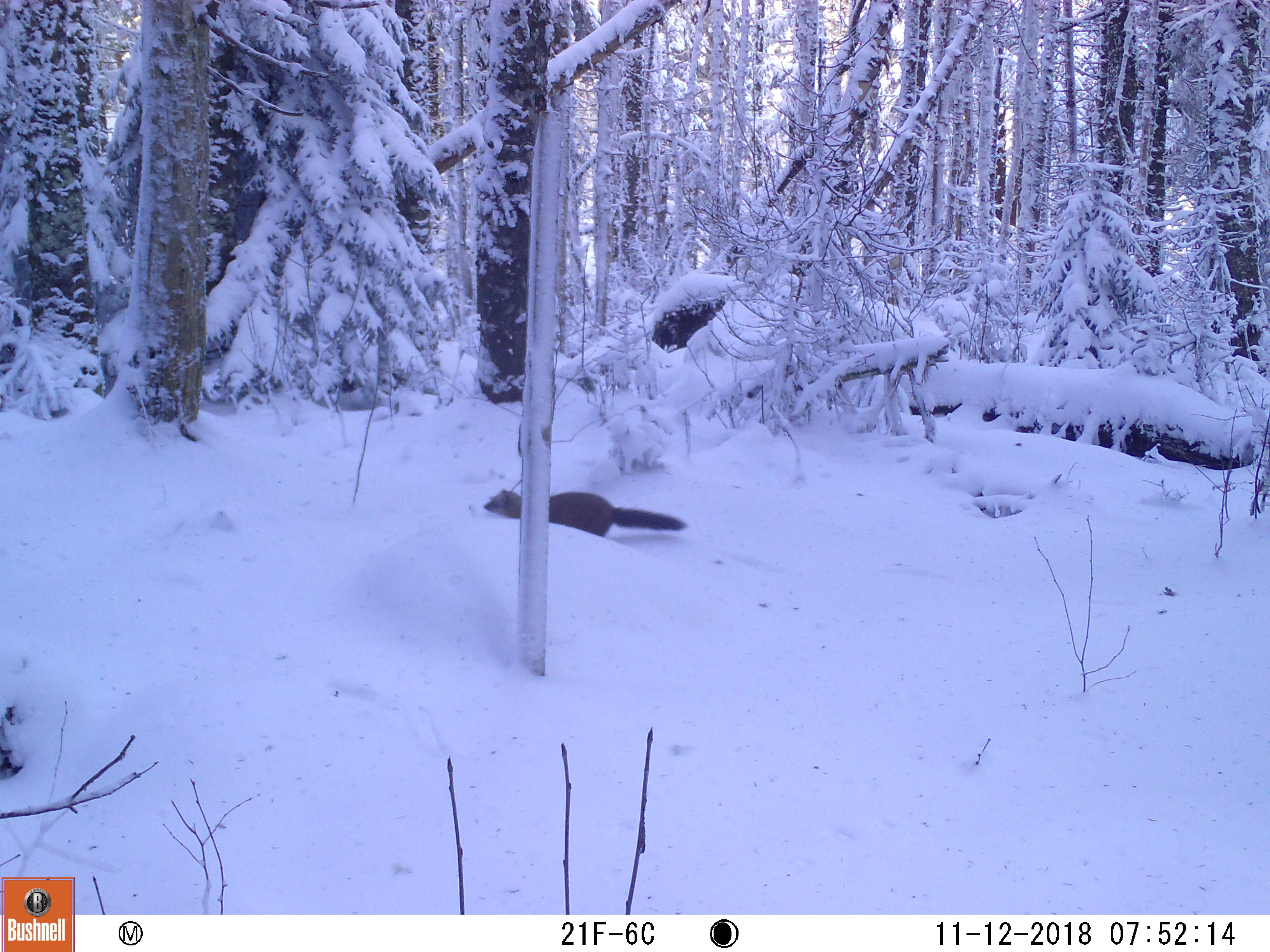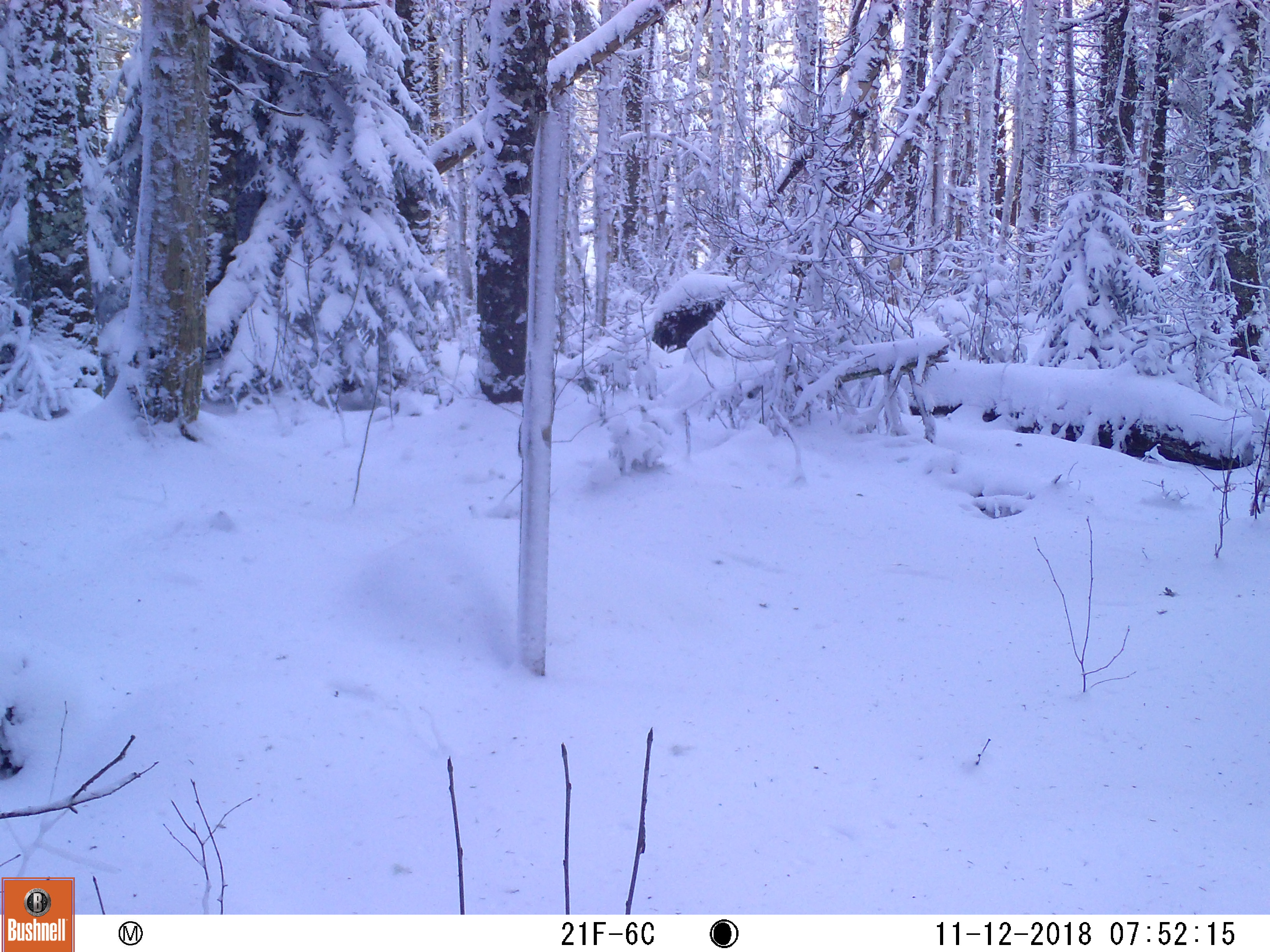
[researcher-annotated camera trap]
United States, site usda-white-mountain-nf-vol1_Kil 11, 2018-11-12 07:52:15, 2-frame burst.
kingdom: Animalia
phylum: Chordata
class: Mammalia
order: Carnivora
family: Mustelidae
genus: Martes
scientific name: Martes americana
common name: american marten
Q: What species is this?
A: American marten (Martes americana).